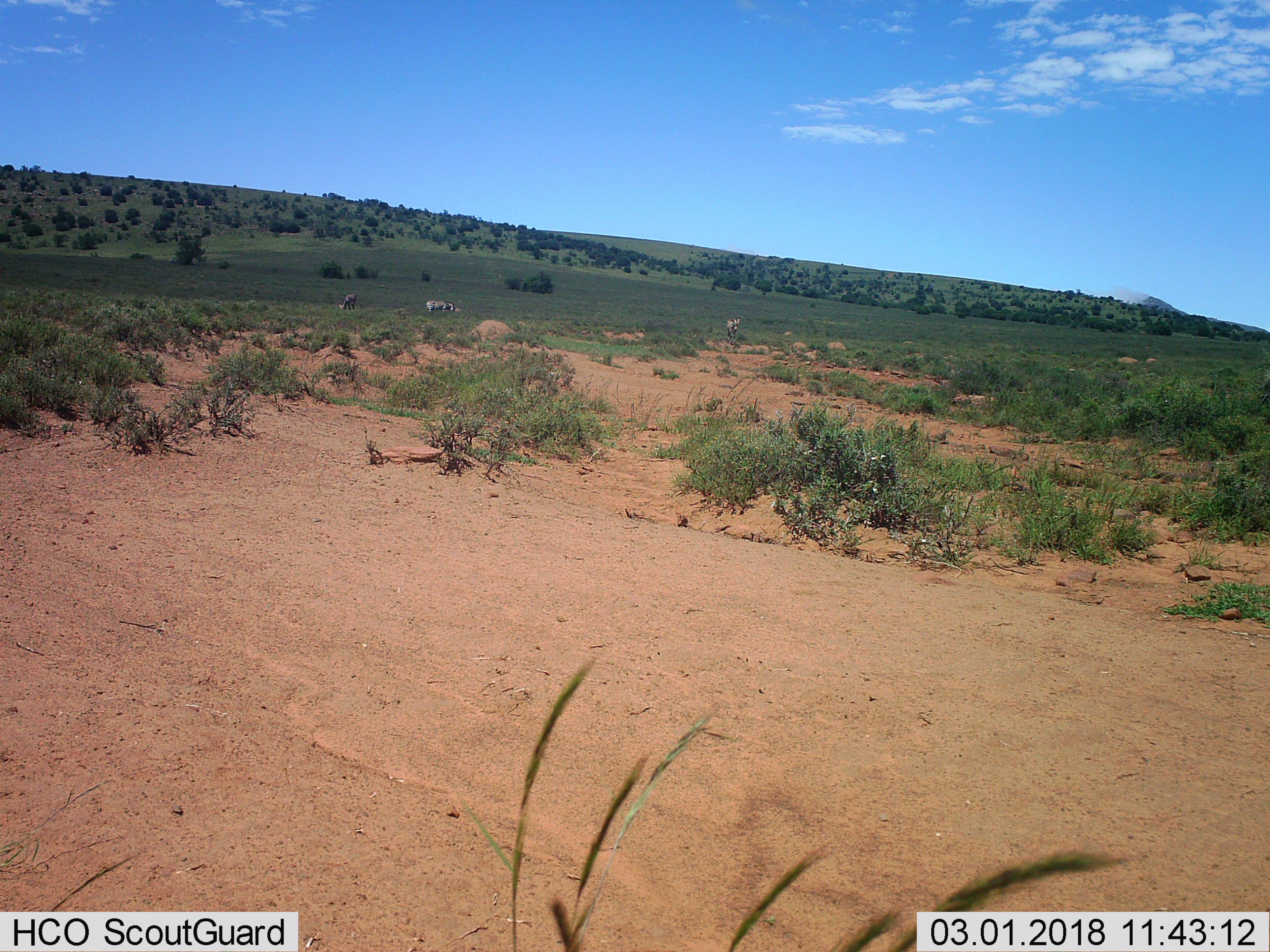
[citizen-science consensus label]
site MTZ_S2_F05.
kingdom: Animalia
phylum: Chordata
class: Mammalia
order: Perissodactyla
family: Equidae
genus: Equus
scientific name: Equus zebra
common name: mountain zebra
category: zebramountain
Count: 3.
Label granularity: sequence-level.